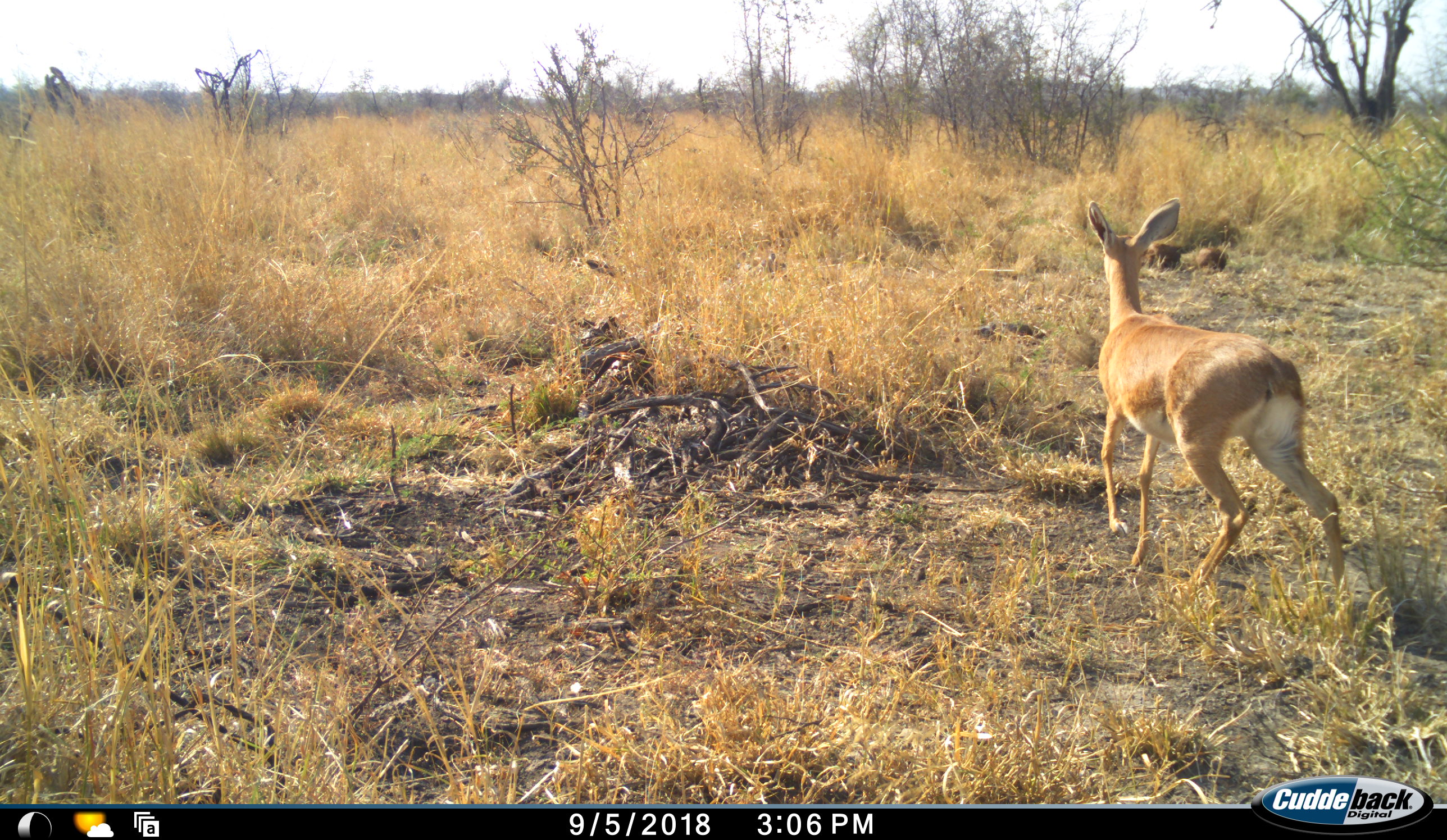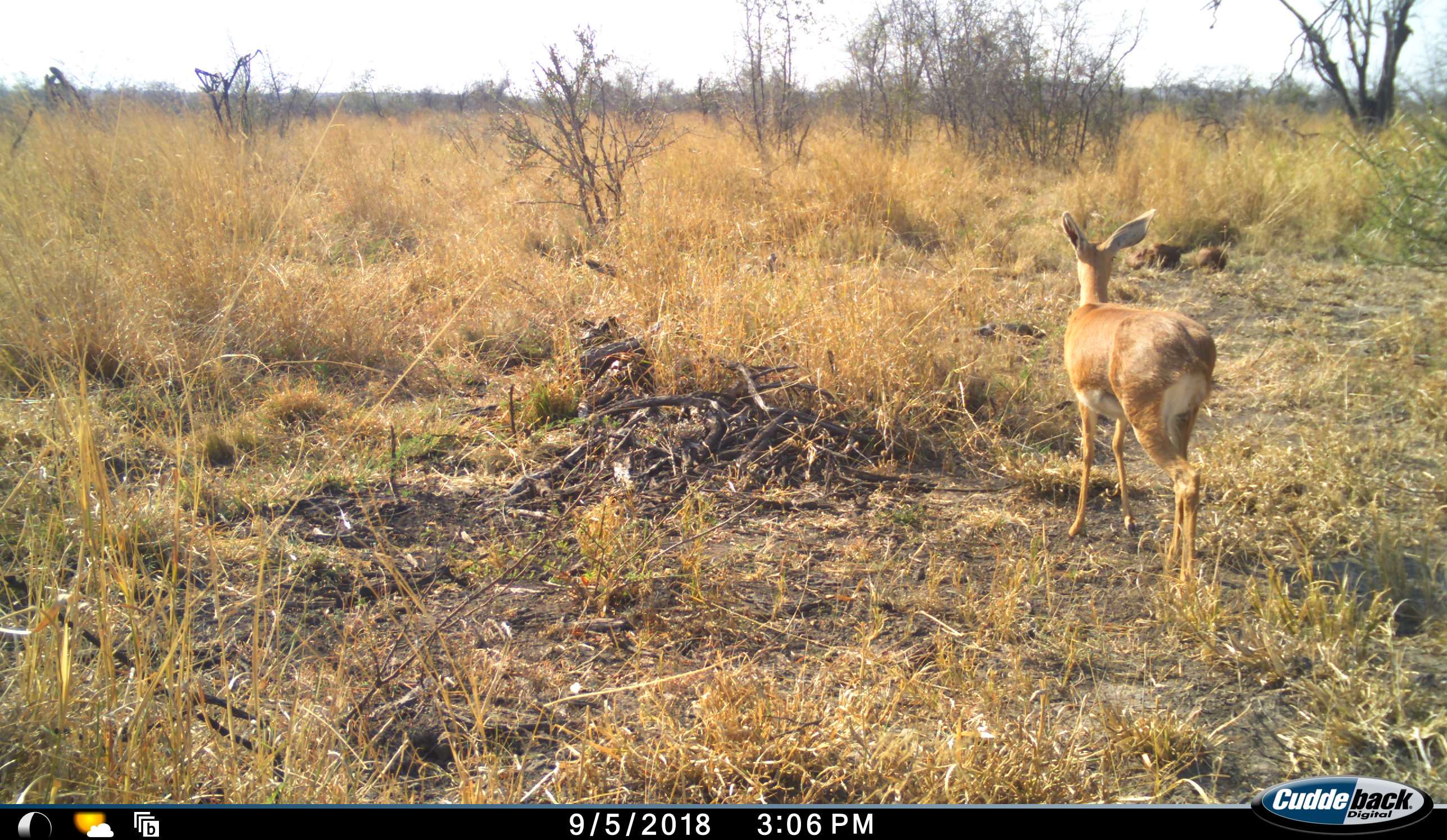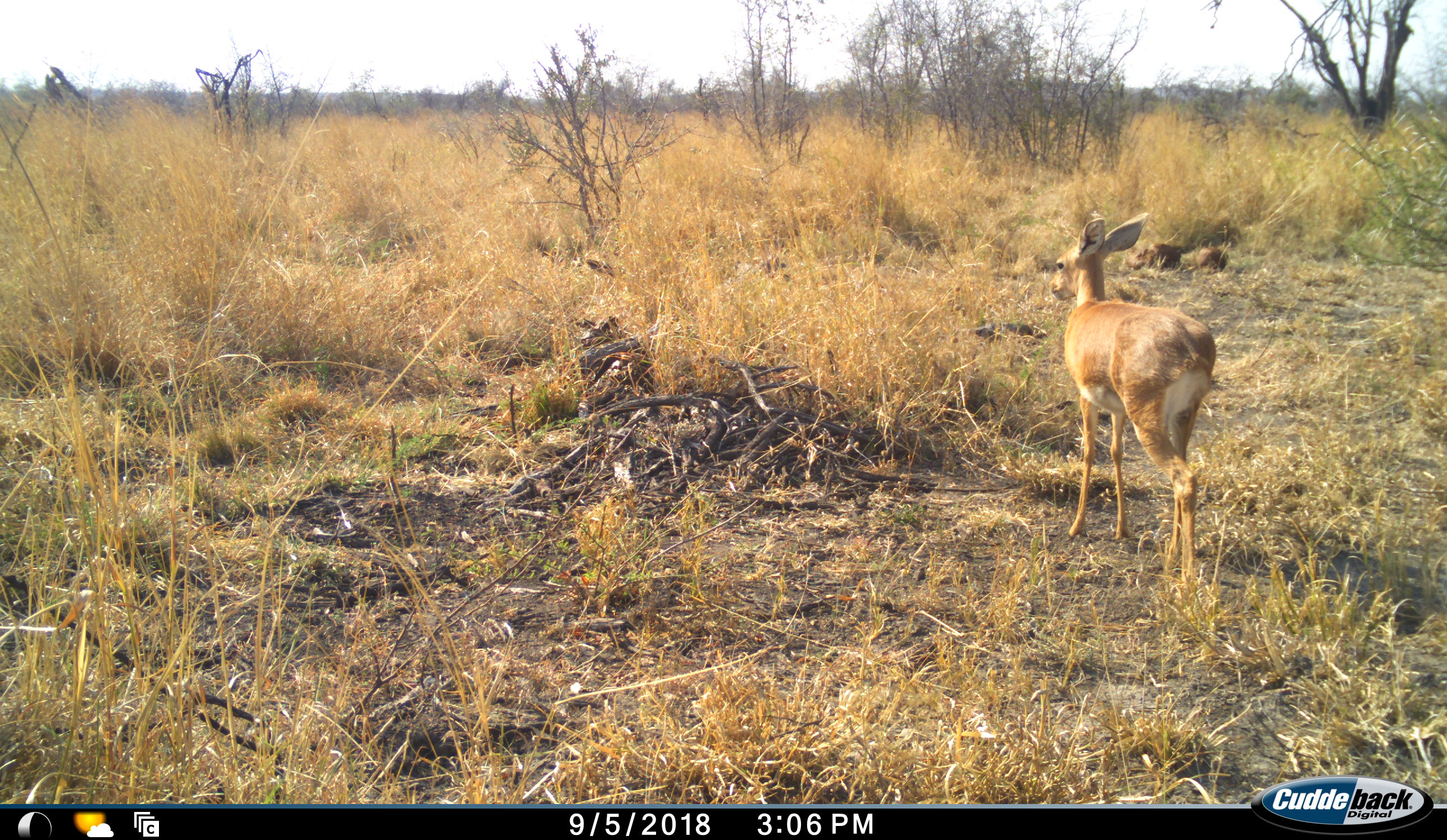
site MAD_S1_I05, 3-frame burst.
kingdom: Animalia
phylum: Chordata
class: Mammalia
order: Artiodactyla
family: Bovidae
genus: Aepyceros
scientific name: Aepyceros melampus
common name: impala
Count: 1.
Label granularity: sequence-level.